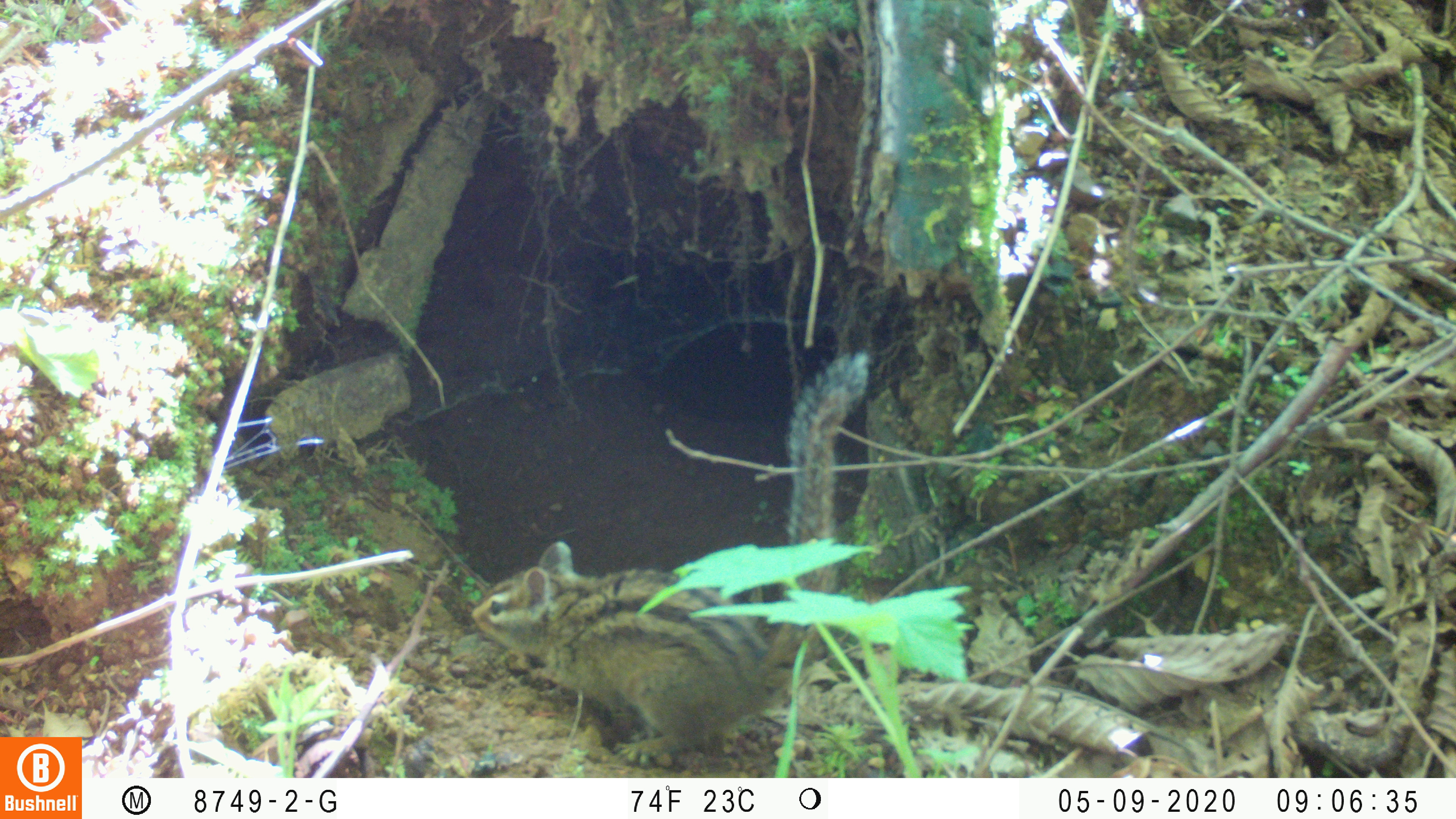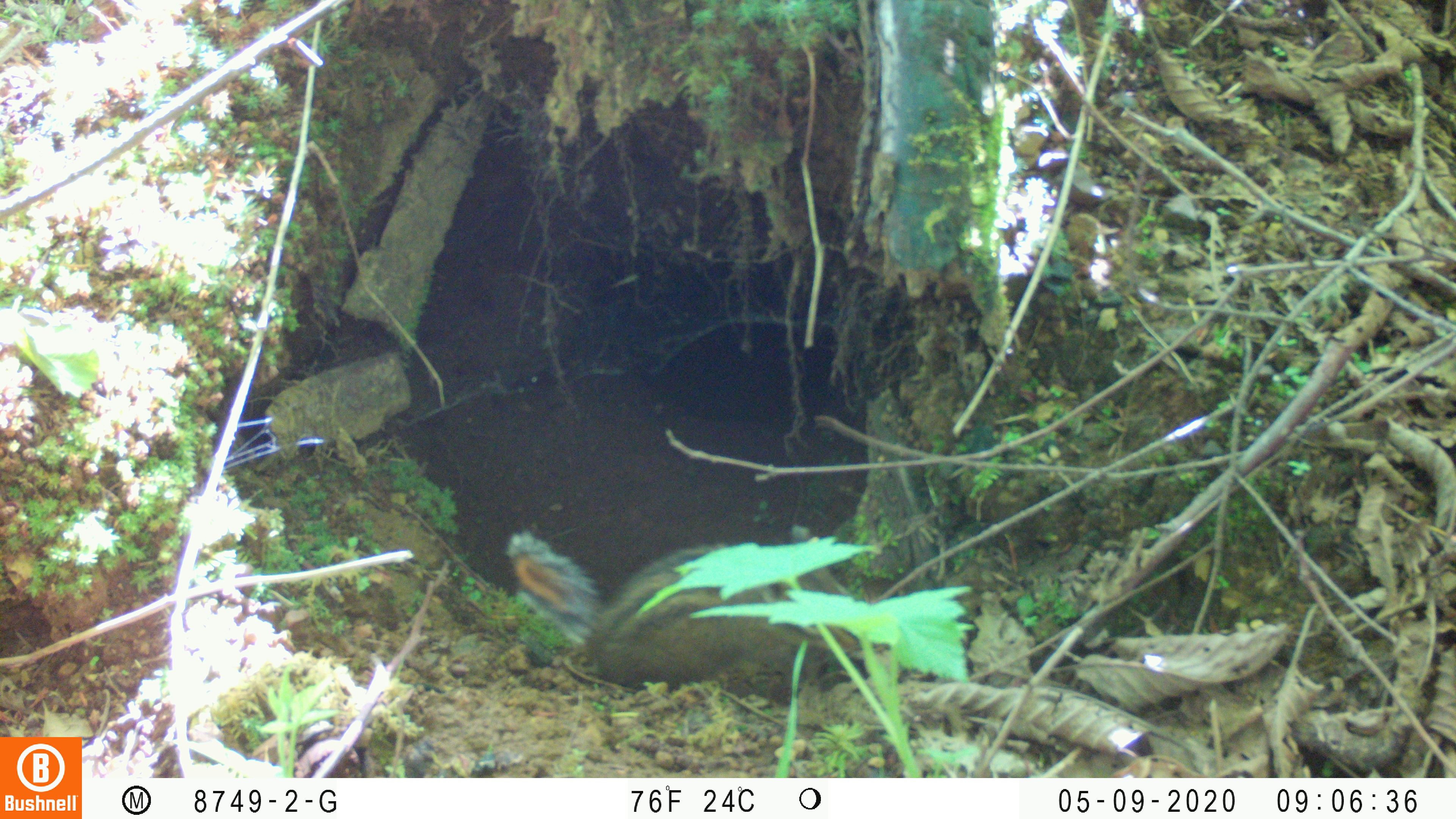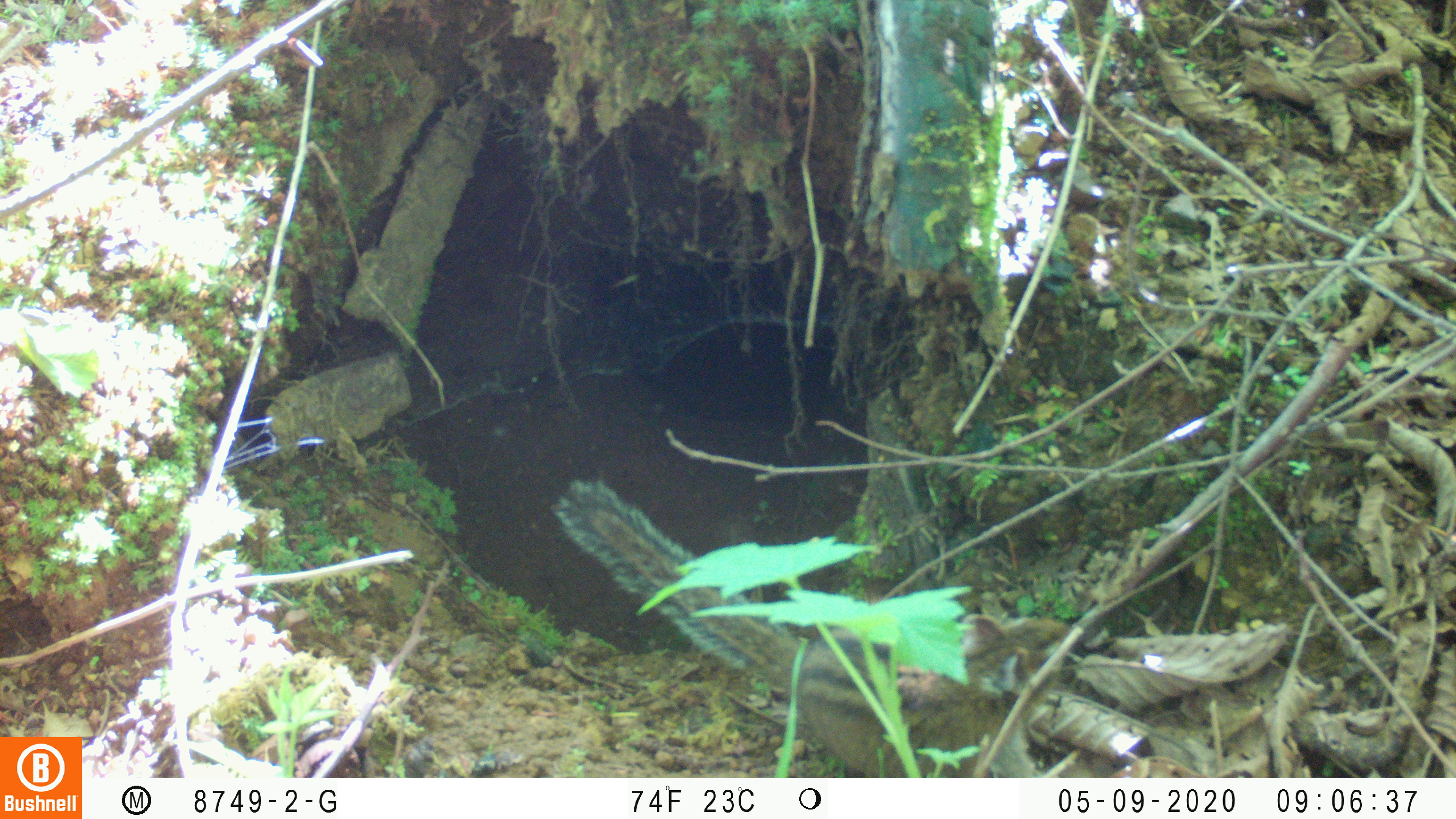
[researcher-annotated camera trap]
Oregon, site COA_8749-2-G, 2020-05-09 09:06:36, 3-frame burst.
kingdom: Animalia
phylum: Chordata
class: Mammalia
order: Rodentia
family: Sciuridae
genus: Neotamias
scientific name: Neotamias townsendii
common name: townsend's chipmunk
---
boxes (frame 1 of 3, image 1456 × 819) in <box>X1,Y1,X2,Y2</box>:
townsend's chipmunk: <box>465,346,880,770</box>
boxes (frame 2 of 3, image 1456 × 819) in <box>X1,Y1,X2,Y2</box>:
townsend's chipmunk: <box>505,512,867,700</box>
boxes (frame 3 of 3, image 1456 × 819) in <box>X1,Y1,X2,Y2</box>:
townsend's chipmunk: <box>539,471,1077,770</box>